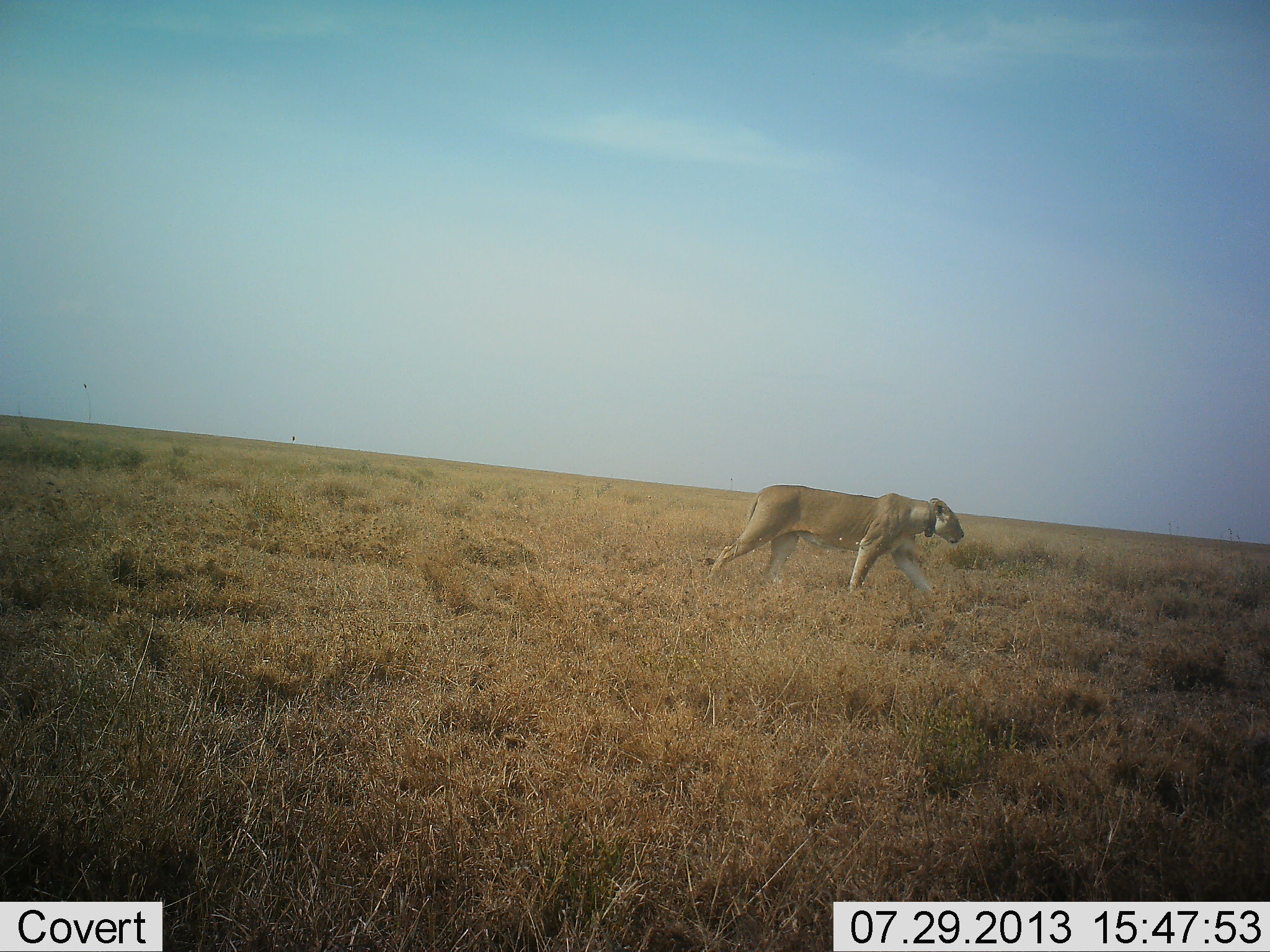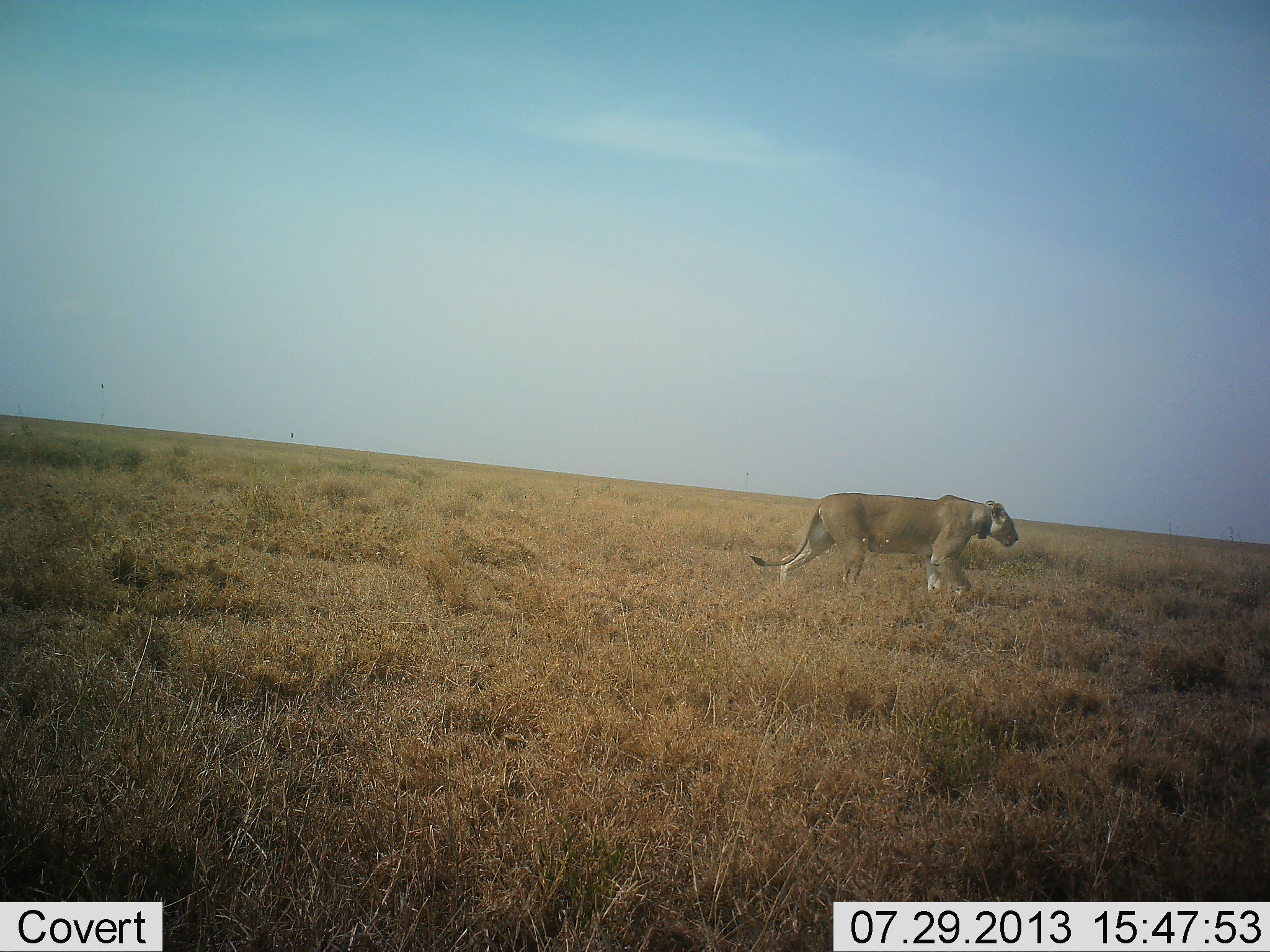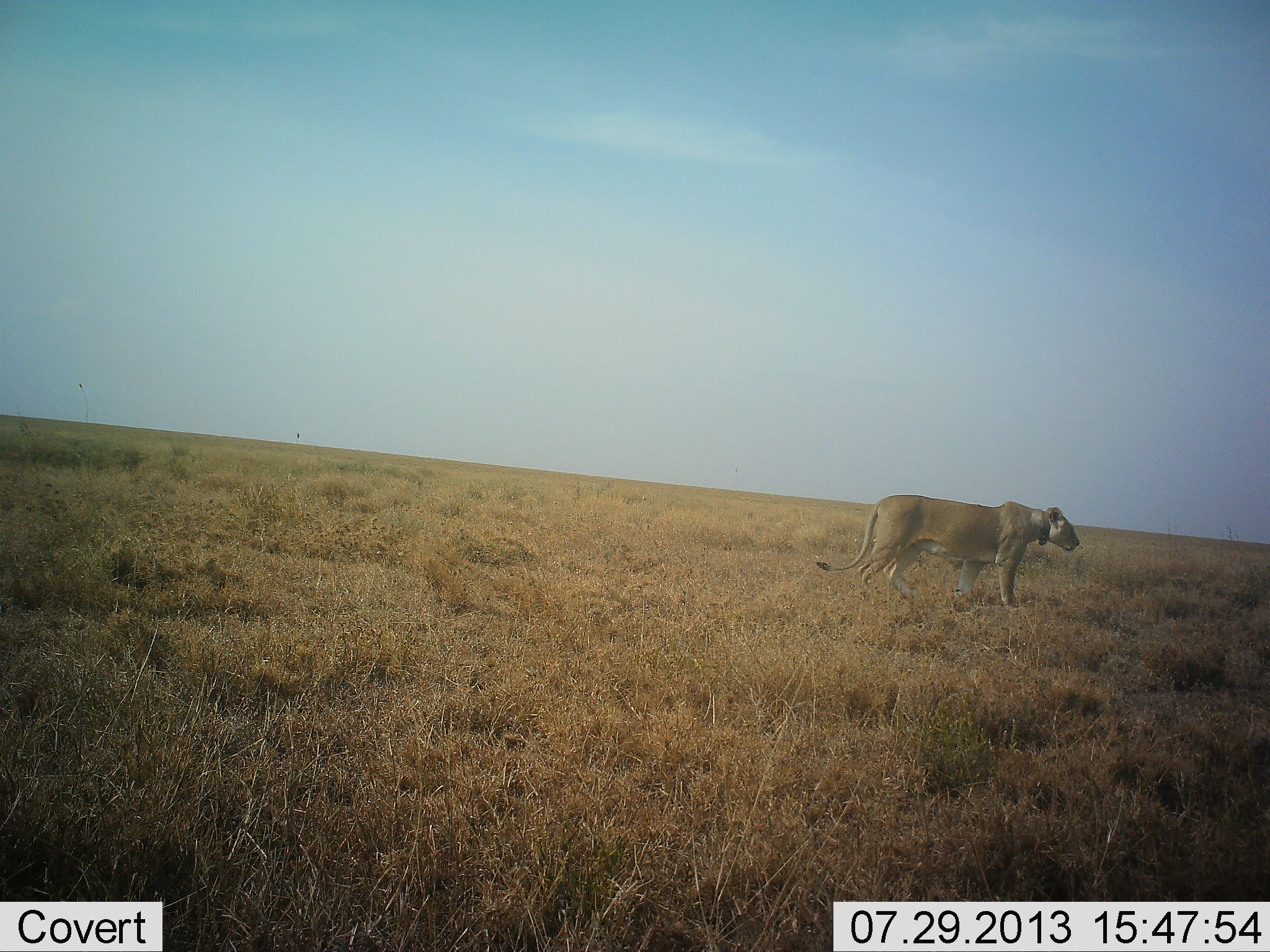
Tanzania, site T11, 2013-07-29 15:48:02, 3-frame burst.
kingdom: Animalia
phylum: Chordata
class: Mammalia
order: Carnivora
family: Felidae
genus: Panthera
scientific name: Panthera leo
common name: lion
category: lionfemale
Lionfemale (lion) (Panthera leo), count 1. Behavior (volunteer vote fractions): standing 7%, resting 0%, moving 93%, interacting 0%. Young present (vote fraction): 0%. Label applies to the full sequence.